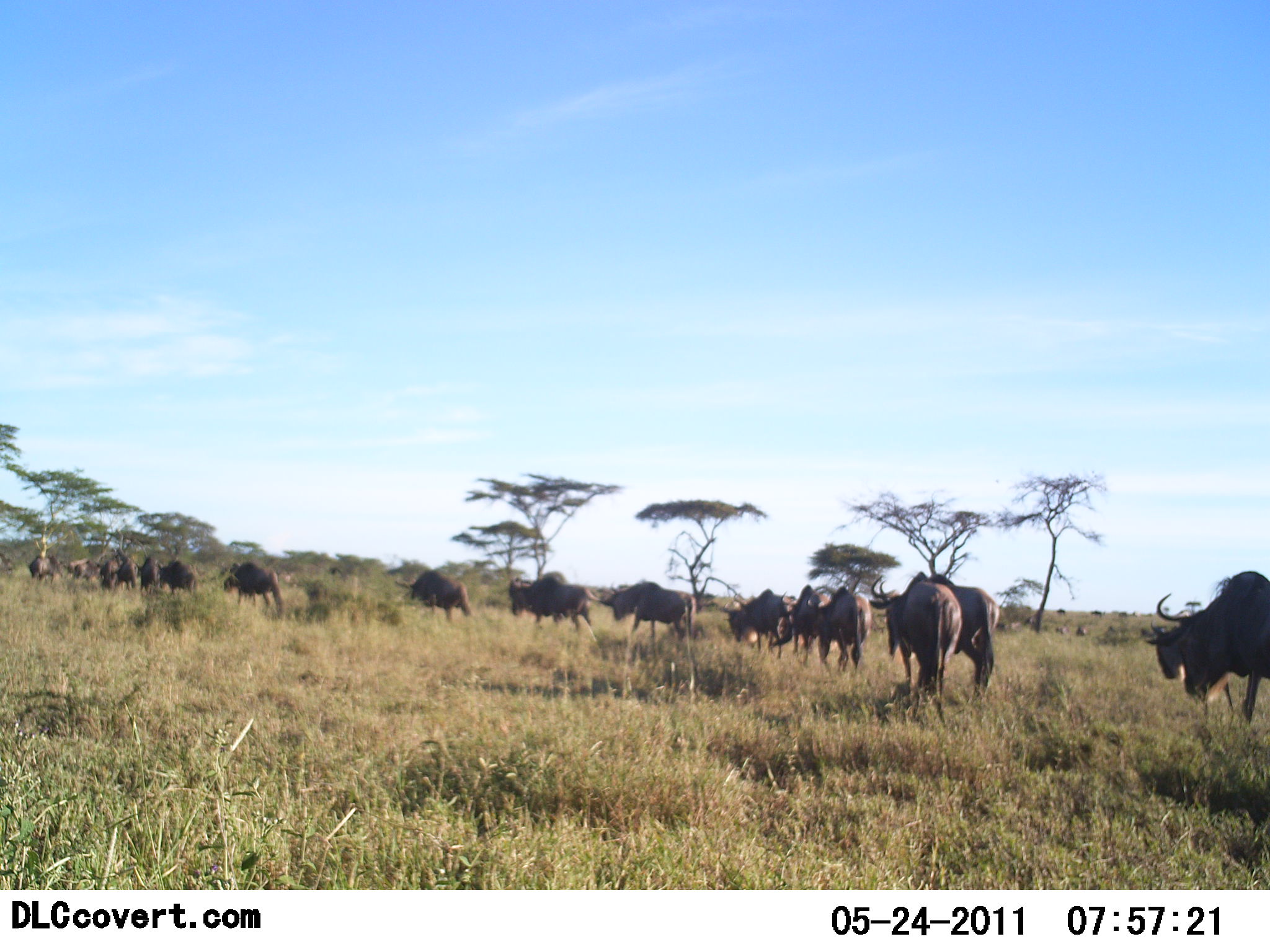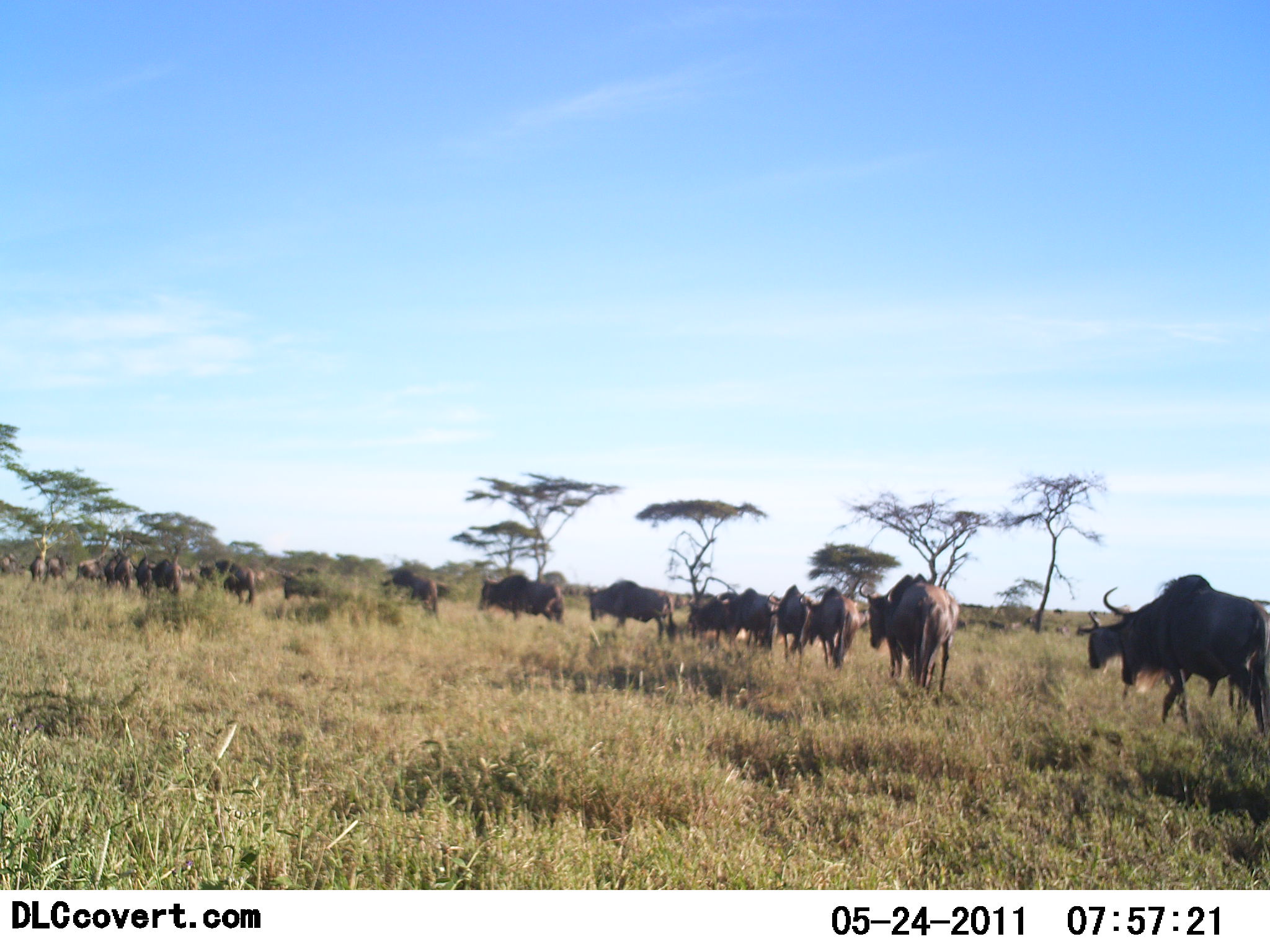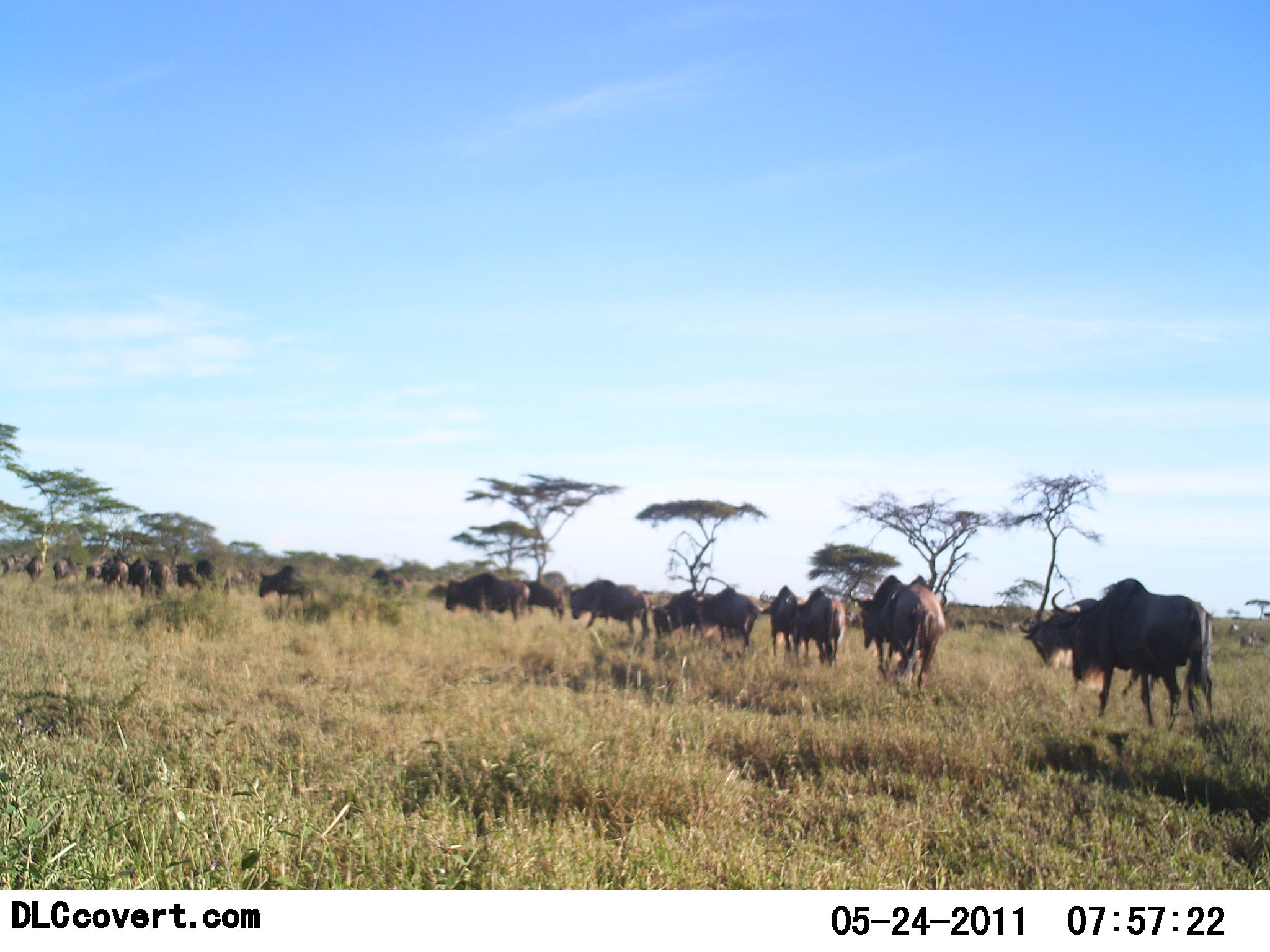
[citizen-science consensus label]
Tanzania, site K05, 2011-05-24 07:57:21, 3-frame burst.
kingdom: Animalia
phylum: Chordata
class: Mammalia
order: Artiodactyla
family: Bovidae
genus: Connochaetes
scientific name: Connochaetes taurinus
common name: blue wildebeest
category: wildebeest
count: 11-50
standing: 0%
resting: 0%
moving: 100%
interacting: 0%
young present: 0%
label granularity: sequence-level